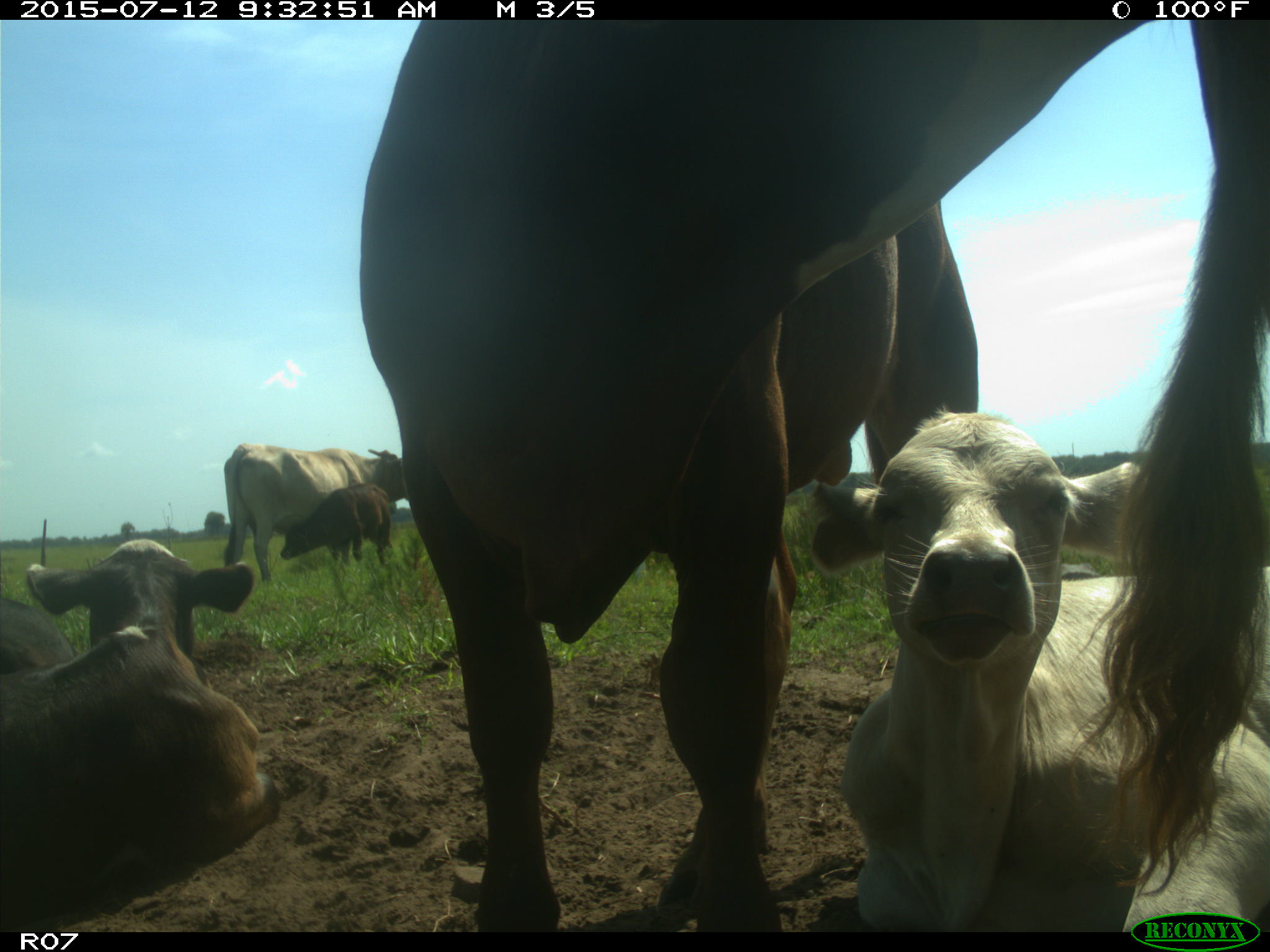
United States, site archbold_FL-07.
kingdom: Animalia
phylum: Chordata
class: Mammalia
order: Artiodactyla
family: Bovidae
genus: Bos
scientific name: Bos taurus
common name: domestic cow